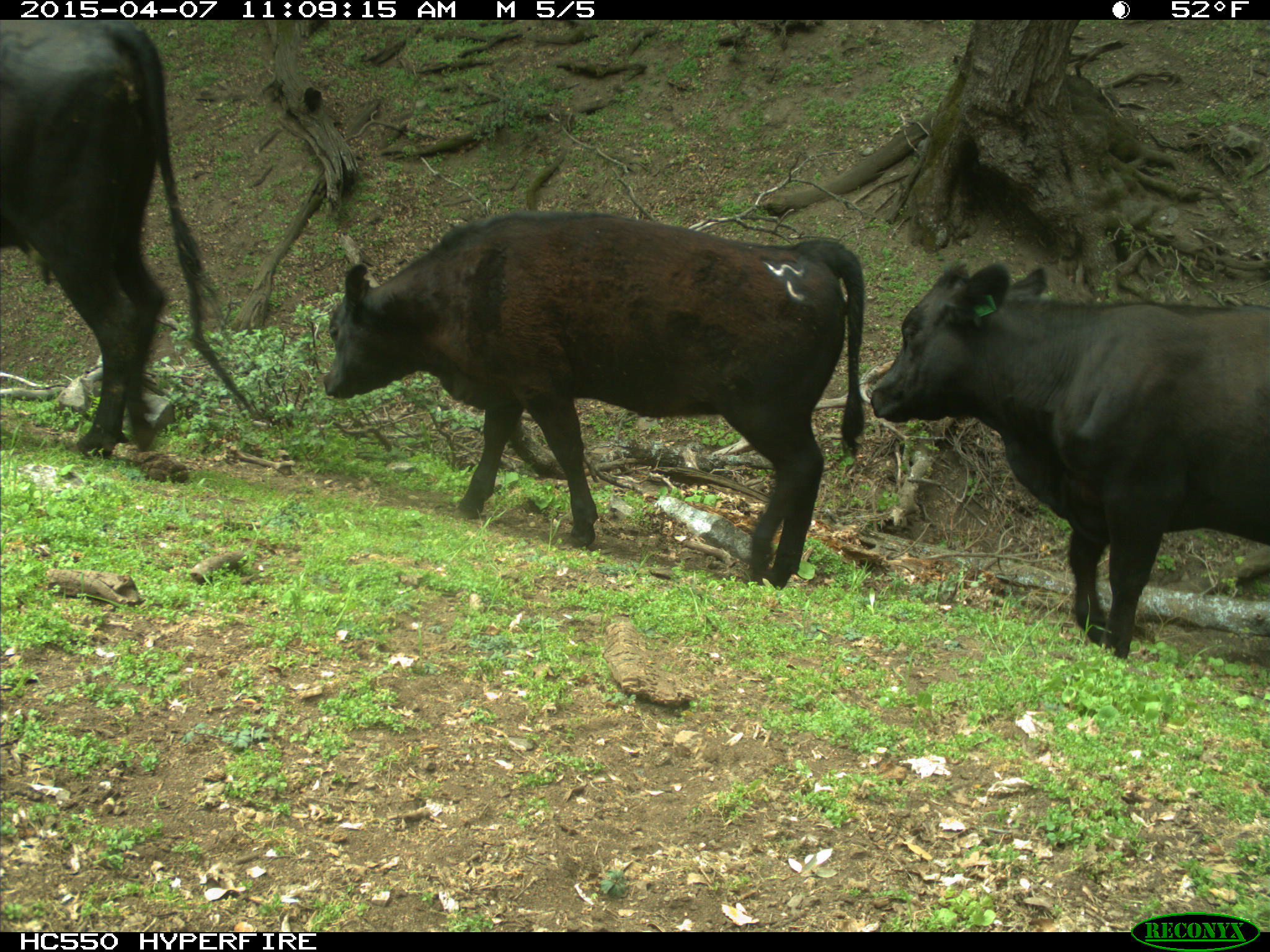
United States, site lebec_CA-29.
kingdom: Animalia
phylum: Chordata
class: Mammalia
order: Artiodactyla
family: Bovidae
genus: Bos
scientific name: Bos taurus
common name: domestic cow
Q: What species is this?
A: Bos taurus (domestic cow).